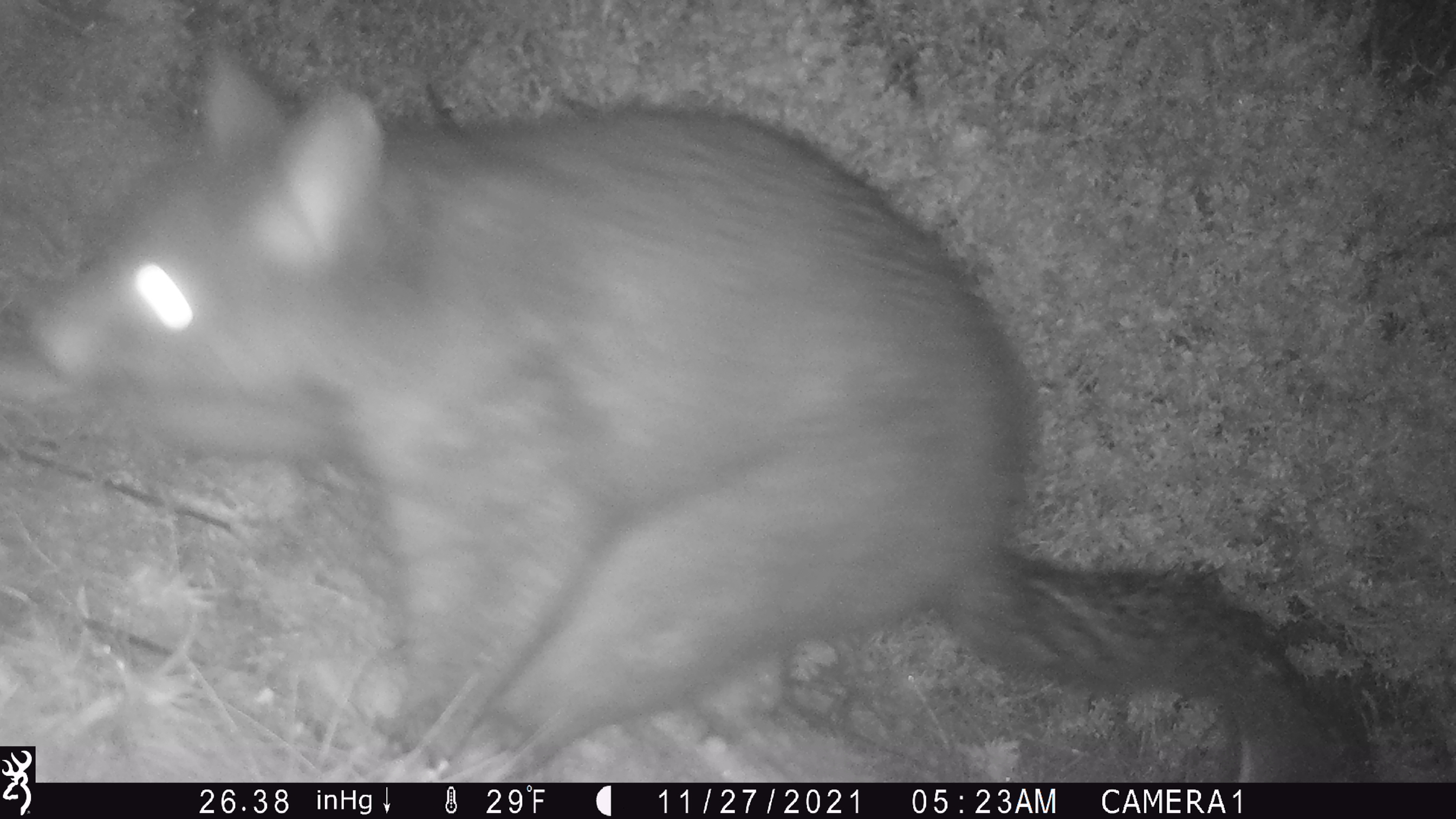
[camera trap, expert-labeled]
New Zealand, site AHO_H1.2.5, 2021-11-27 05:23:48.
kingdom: Animalia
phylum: Chordata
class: Mammalia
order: Diprotodontia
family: Phalangeridae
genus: Trichosurus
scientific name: Trichosurus vulpecula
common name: common brushtail possum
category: possum